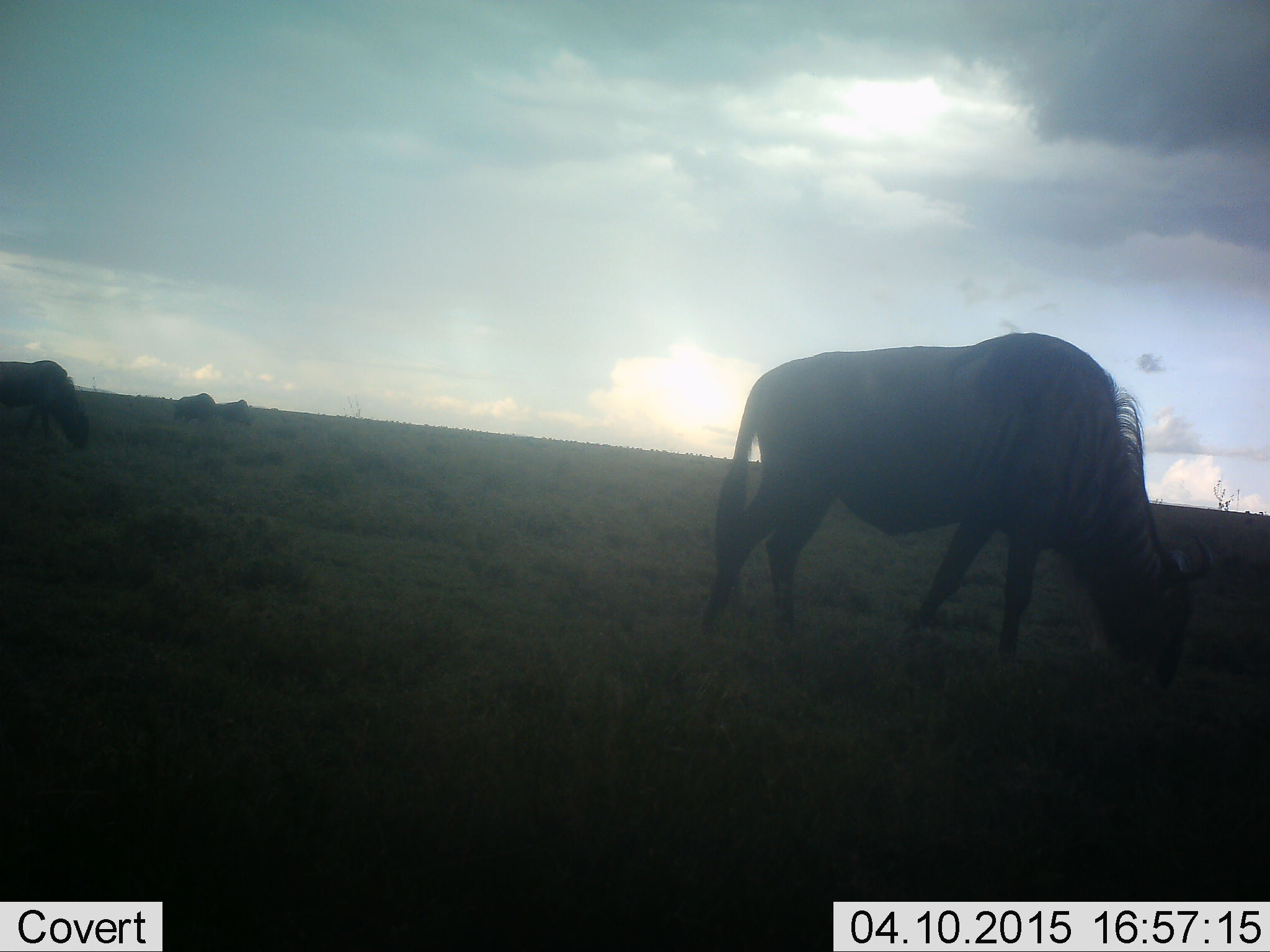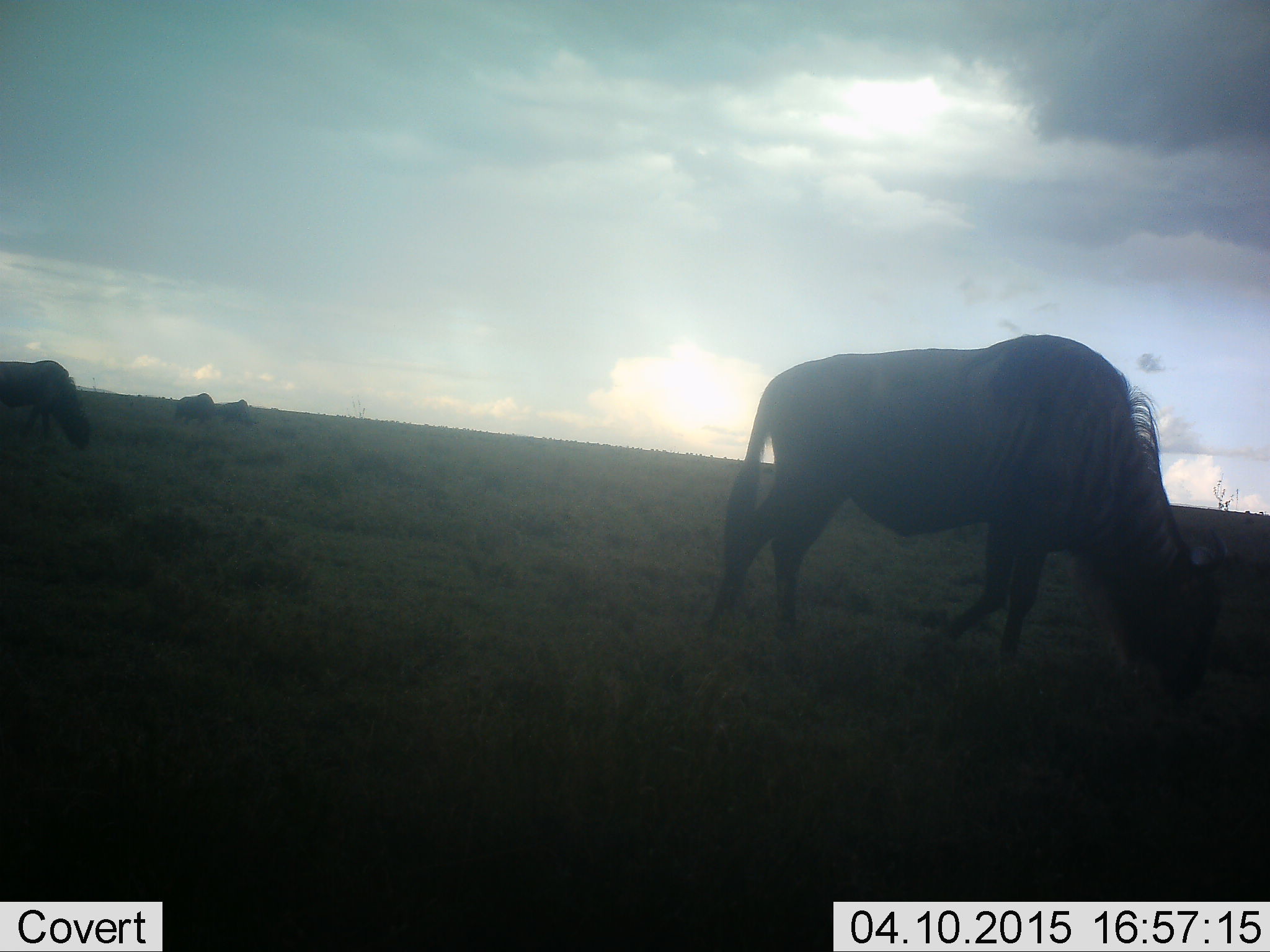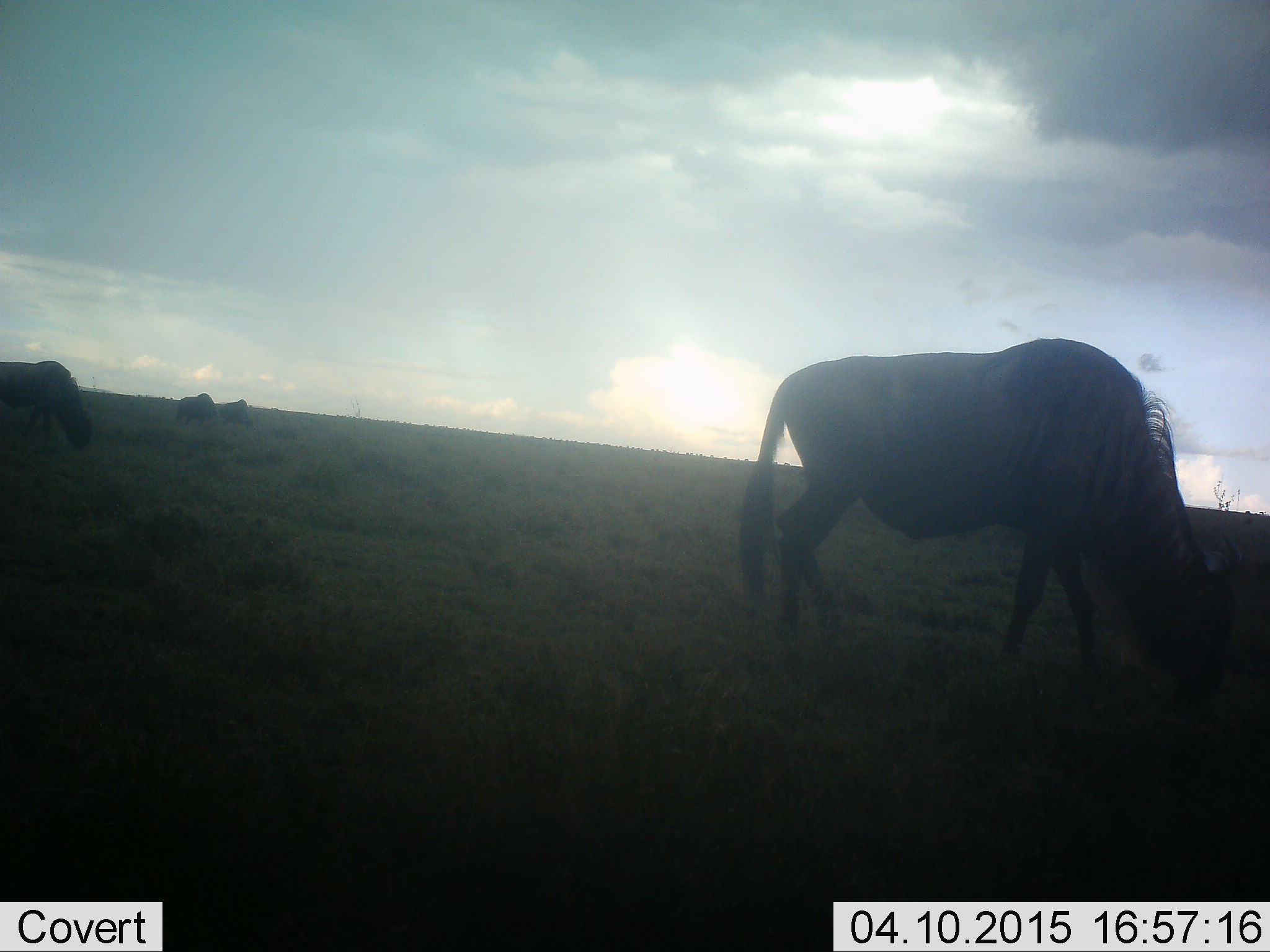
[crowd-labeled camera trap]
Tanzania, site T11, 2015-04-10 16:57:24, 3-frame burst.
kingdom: Animalia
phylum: Chordata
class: Mammalia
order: Artiodactyla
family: Bovidae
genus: Connochaetes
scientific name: Connochaetes taurinus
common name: blue wildebeest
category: wildebeest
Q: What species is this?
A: Wildebeest (blue wildebeest) (Connochaetes taurinus).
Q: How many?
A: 4.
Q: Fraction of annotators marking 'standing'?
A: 10%.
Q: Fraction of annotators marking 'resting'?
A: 0%.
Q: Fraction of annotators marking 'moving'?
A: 30%.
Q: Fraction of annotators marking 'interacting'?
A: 0%.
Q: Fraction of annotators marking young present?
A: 0%.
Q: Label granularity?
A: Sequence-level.